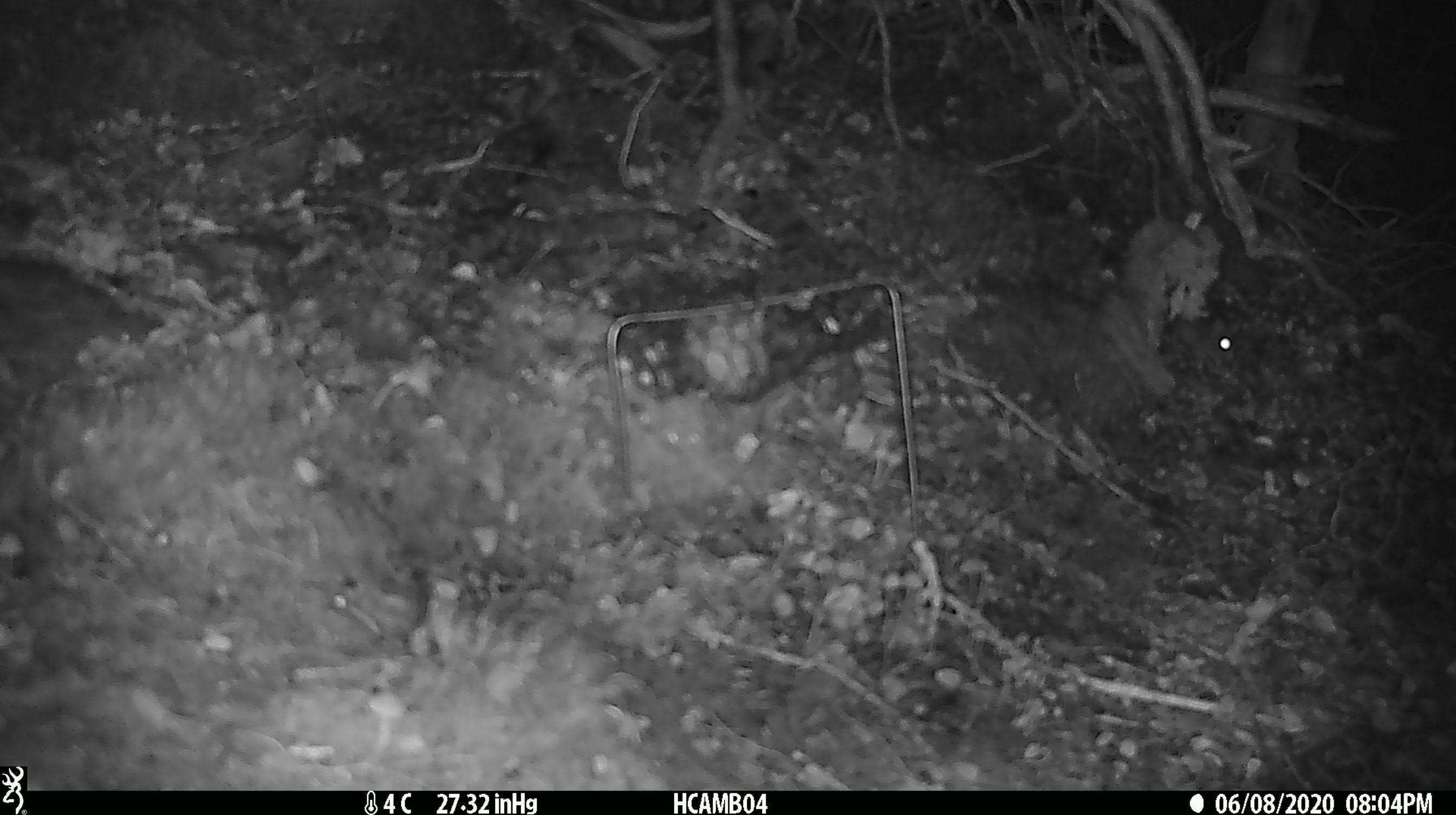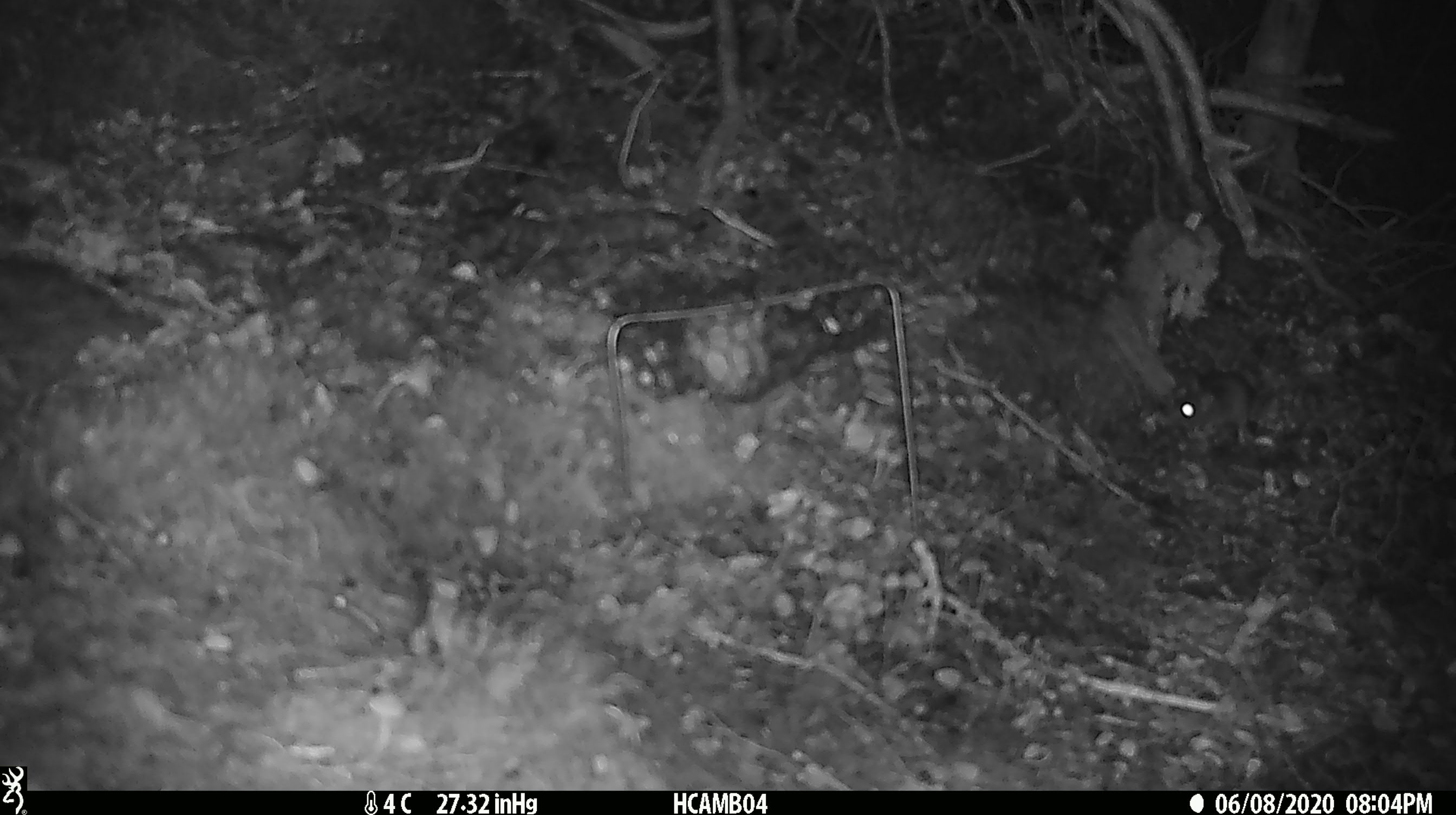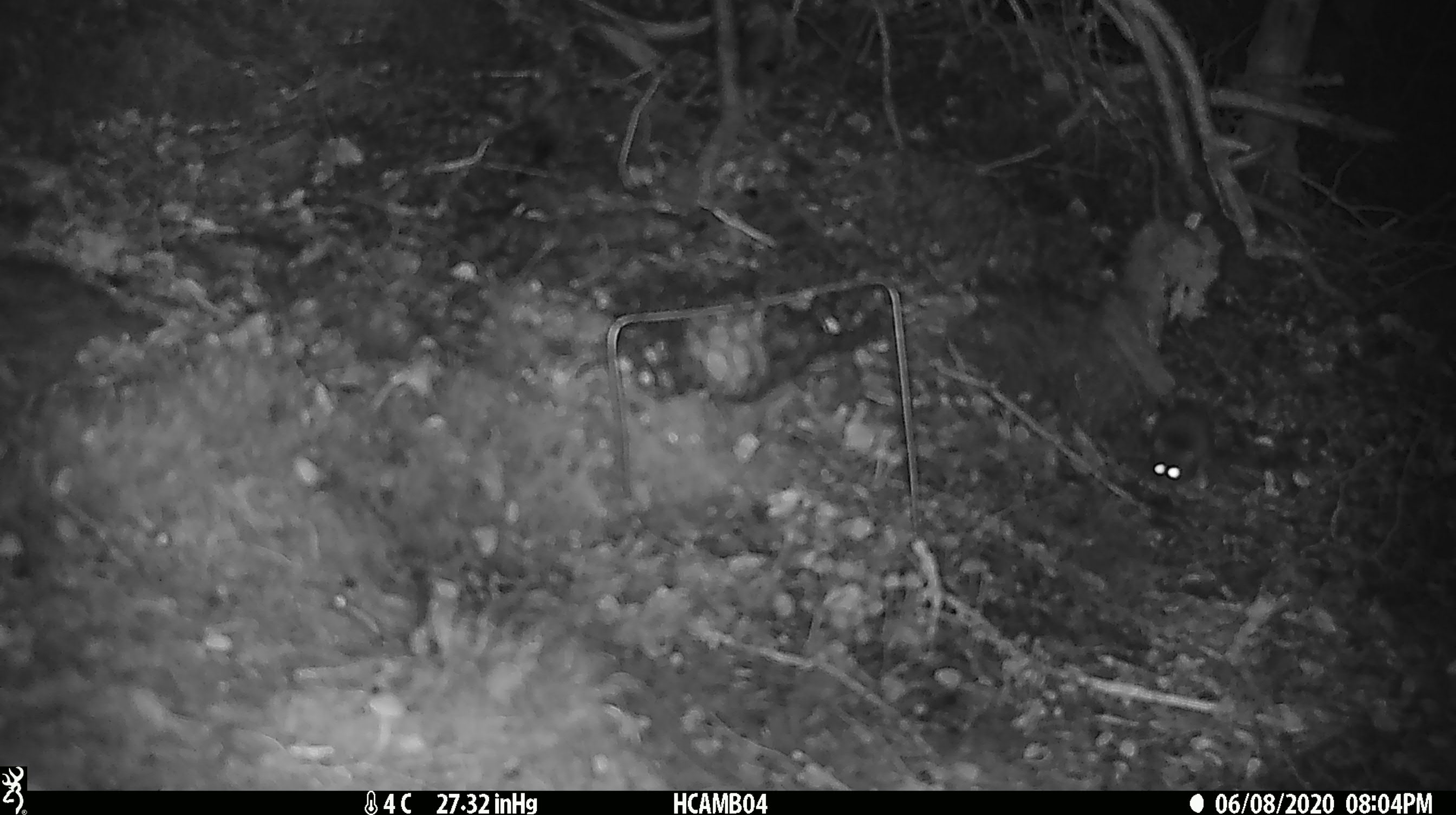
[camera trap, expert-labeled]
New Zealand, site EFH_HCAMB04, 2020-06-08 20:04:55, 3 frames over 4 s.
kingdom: Animalia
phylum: Chordata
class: Mammalia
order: Rodentia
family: Muridae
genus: Mus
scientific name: Mus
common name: mouse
Mouse (Mus).